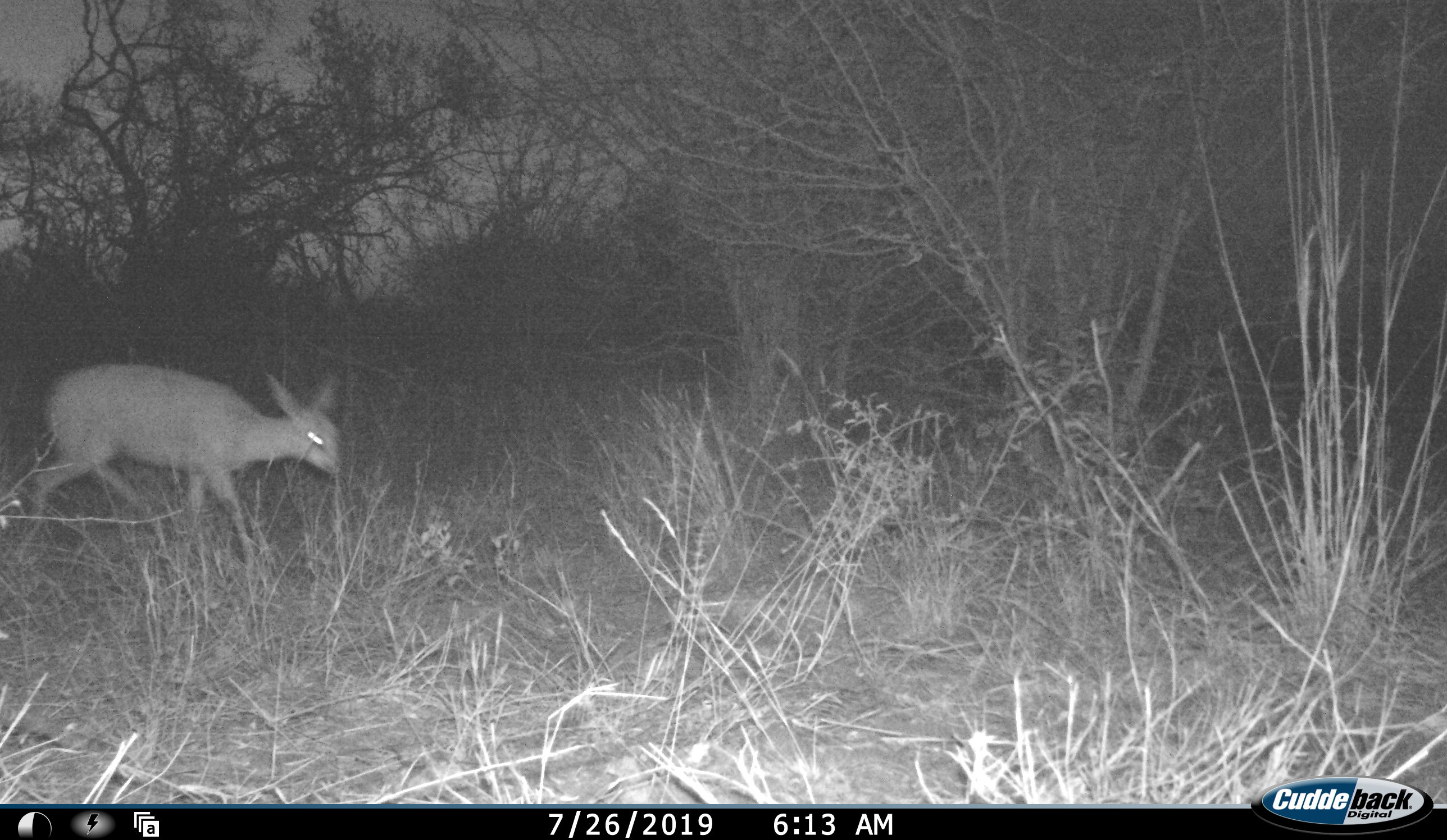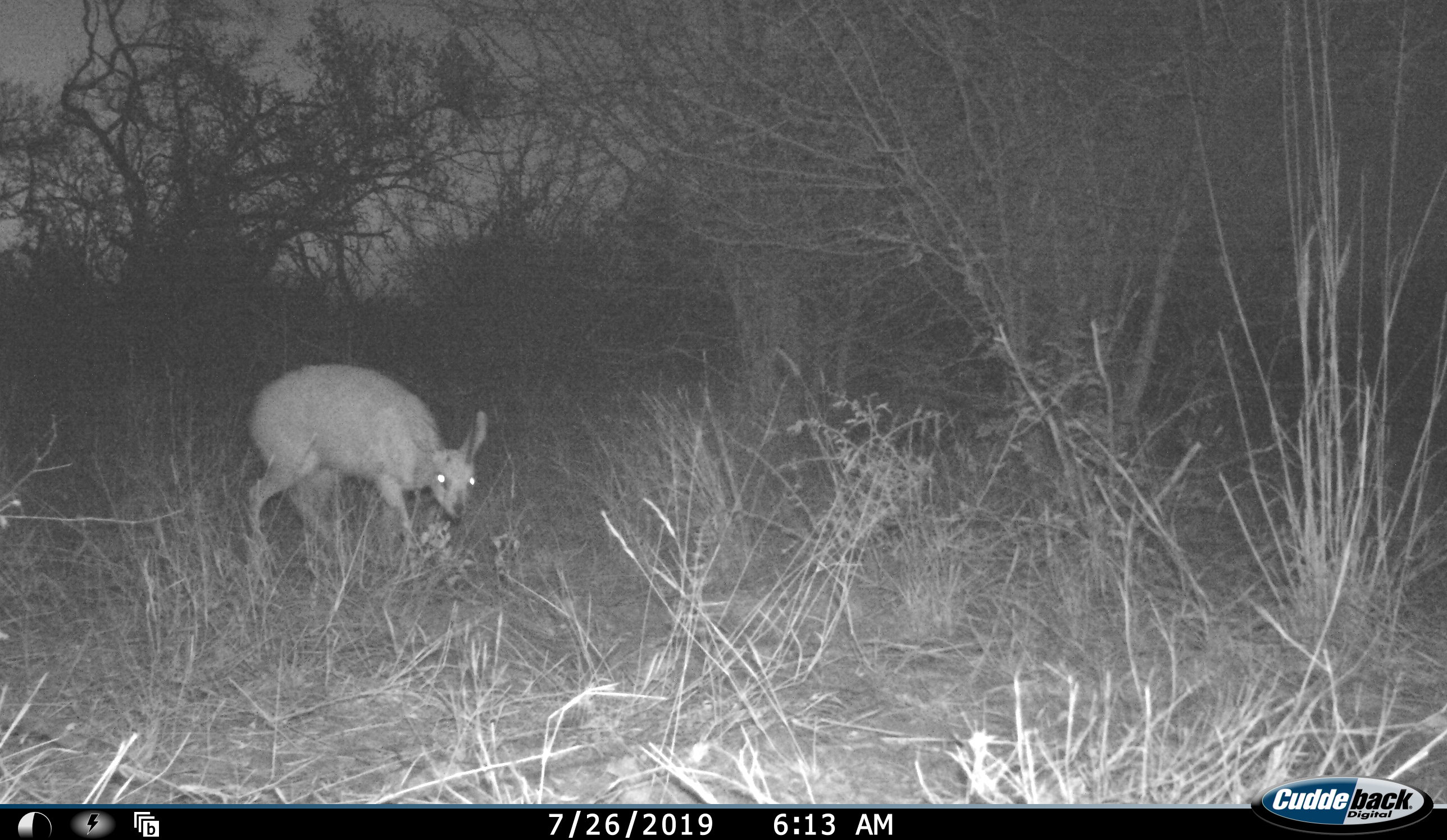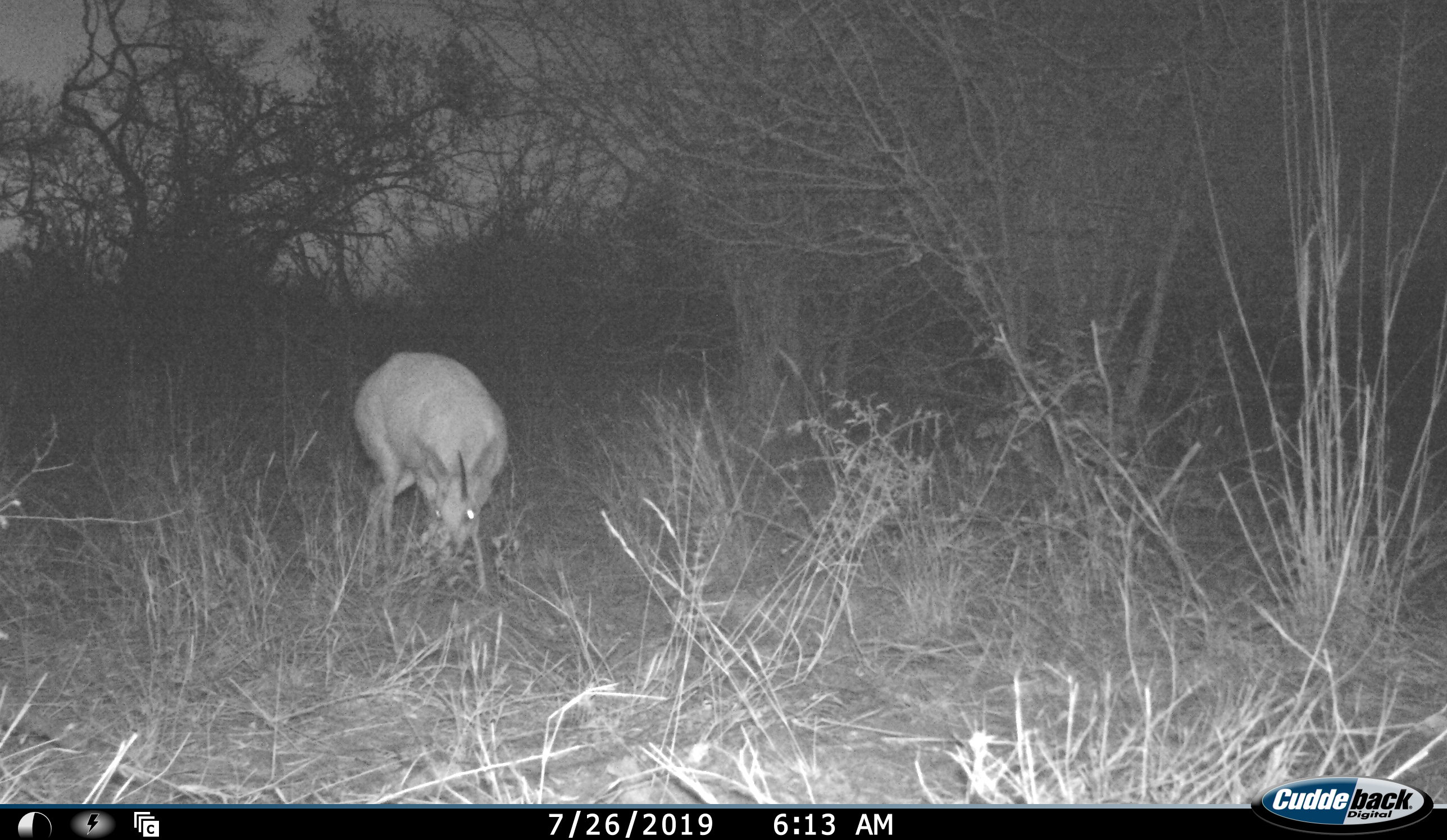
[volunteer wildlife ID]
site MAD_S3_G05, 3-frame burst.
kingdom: Animalia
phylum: Chordata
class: Mammalia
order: Artiodactyla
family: Bovidae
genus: Sylvicapra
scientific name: Sylvicapra grimmia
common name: common duiker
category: duikercommongrey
Duikercommongrey (common duiker) (Sylvicapra grimmia), count 1. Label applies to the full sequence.